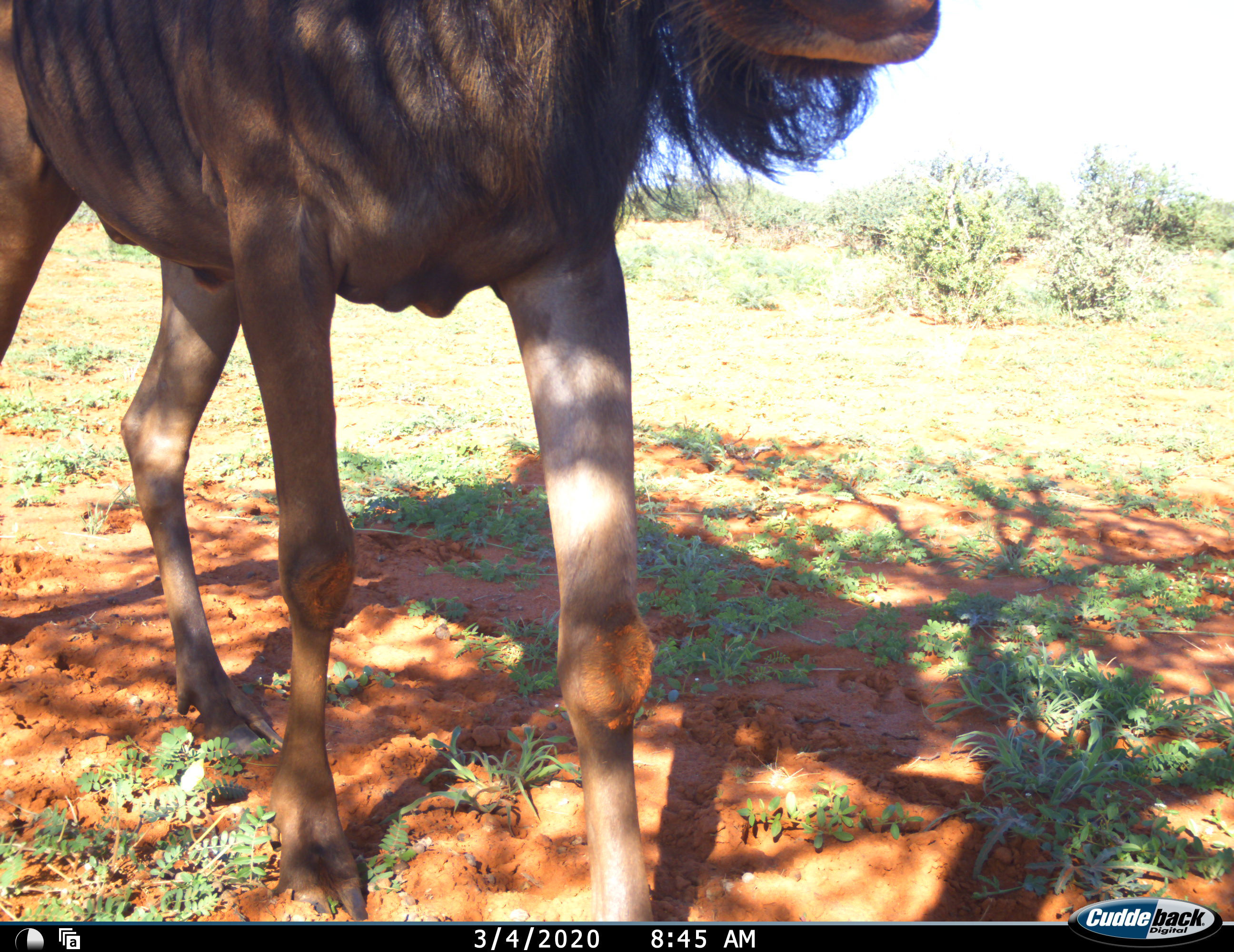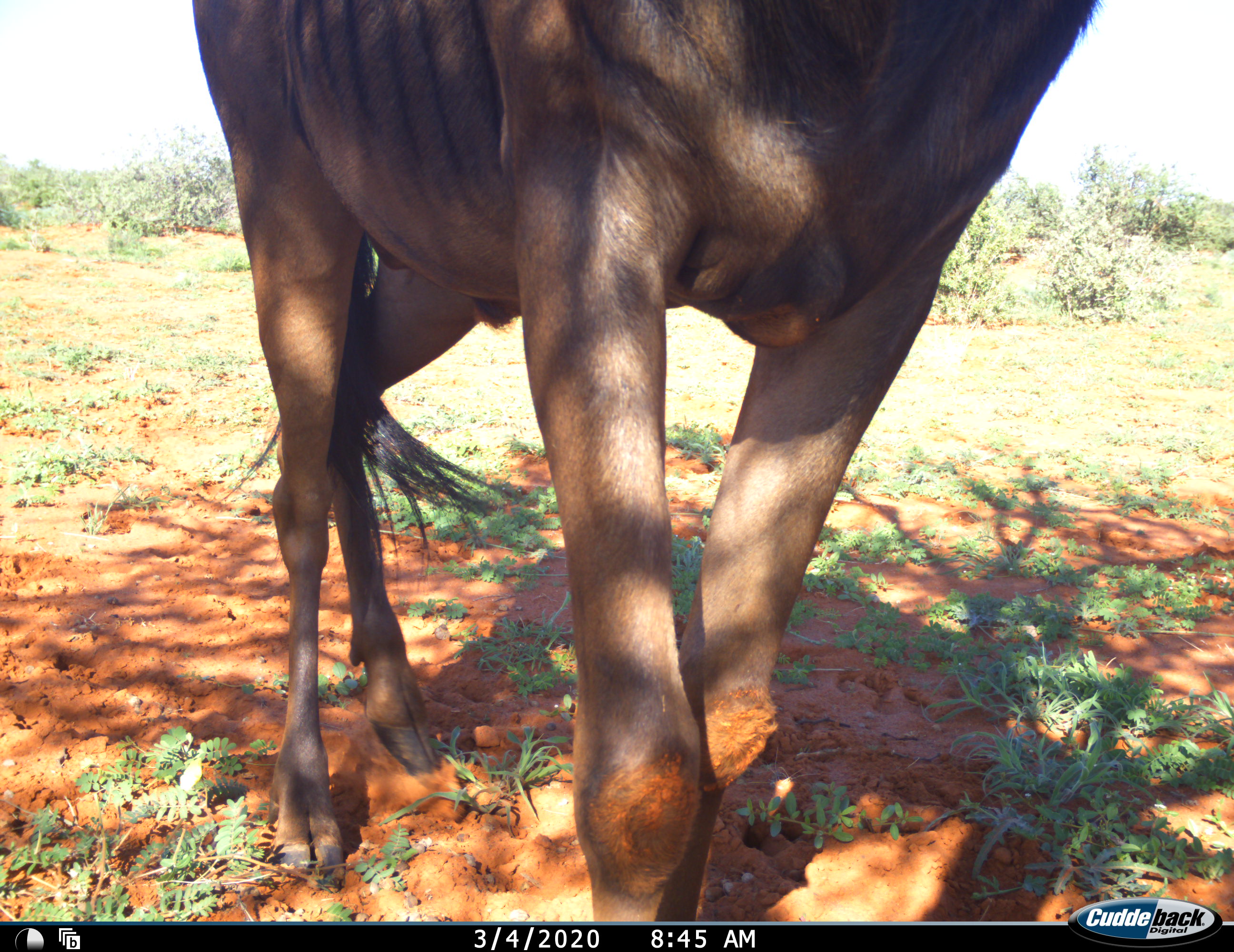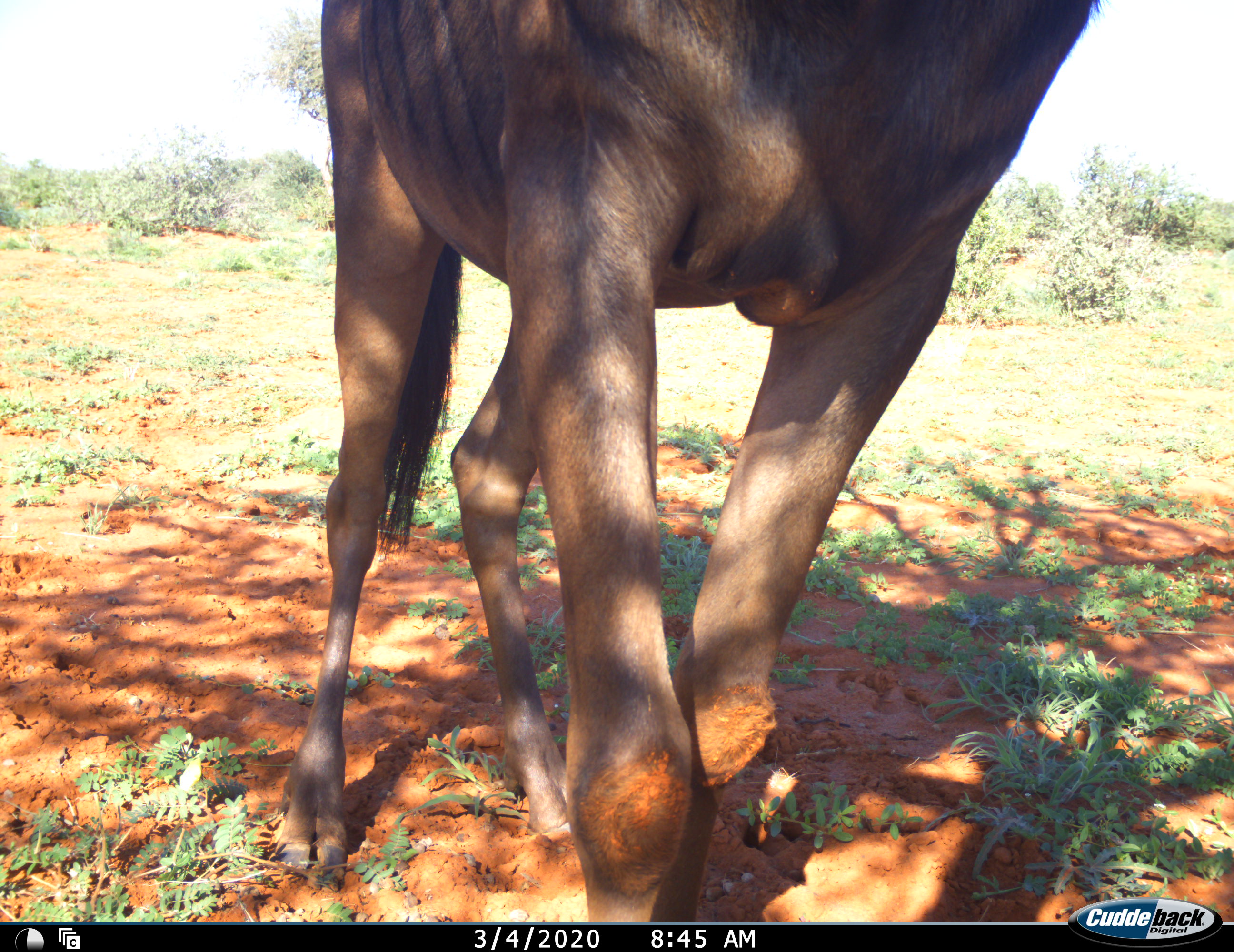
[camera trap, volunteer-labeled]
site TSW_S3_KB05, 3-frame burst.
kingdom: Animalia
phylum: Chordata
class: Mammalia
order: Artiodactyla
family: Bovidae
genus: Connochaetes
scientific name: Connochaetes taurinus taurinus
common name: blue wildebeest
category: wildebeestblue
Wildebeestblue (blue wildebeest) (Connochaetes taurinus taurinus), count 1. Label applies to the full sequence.